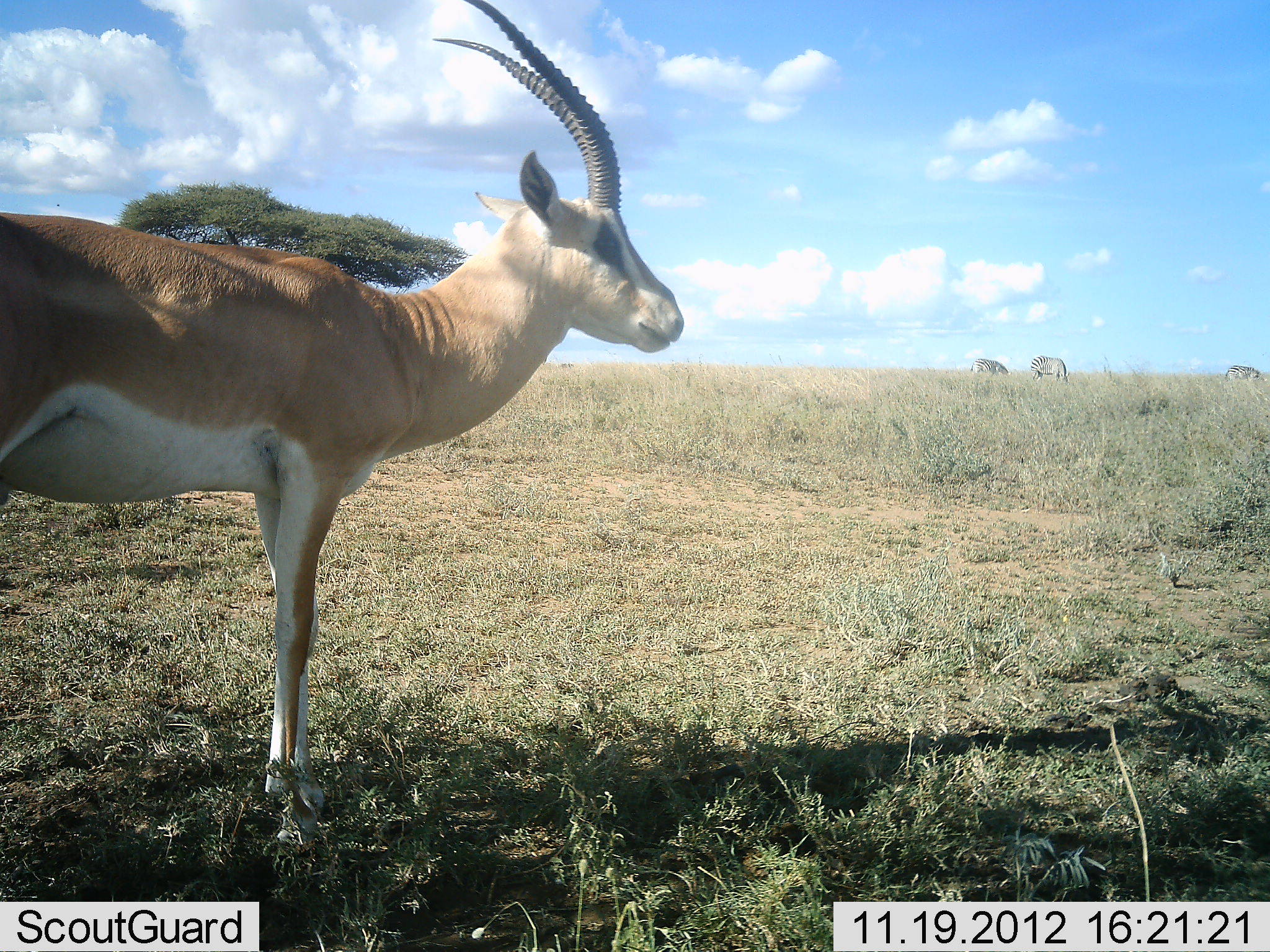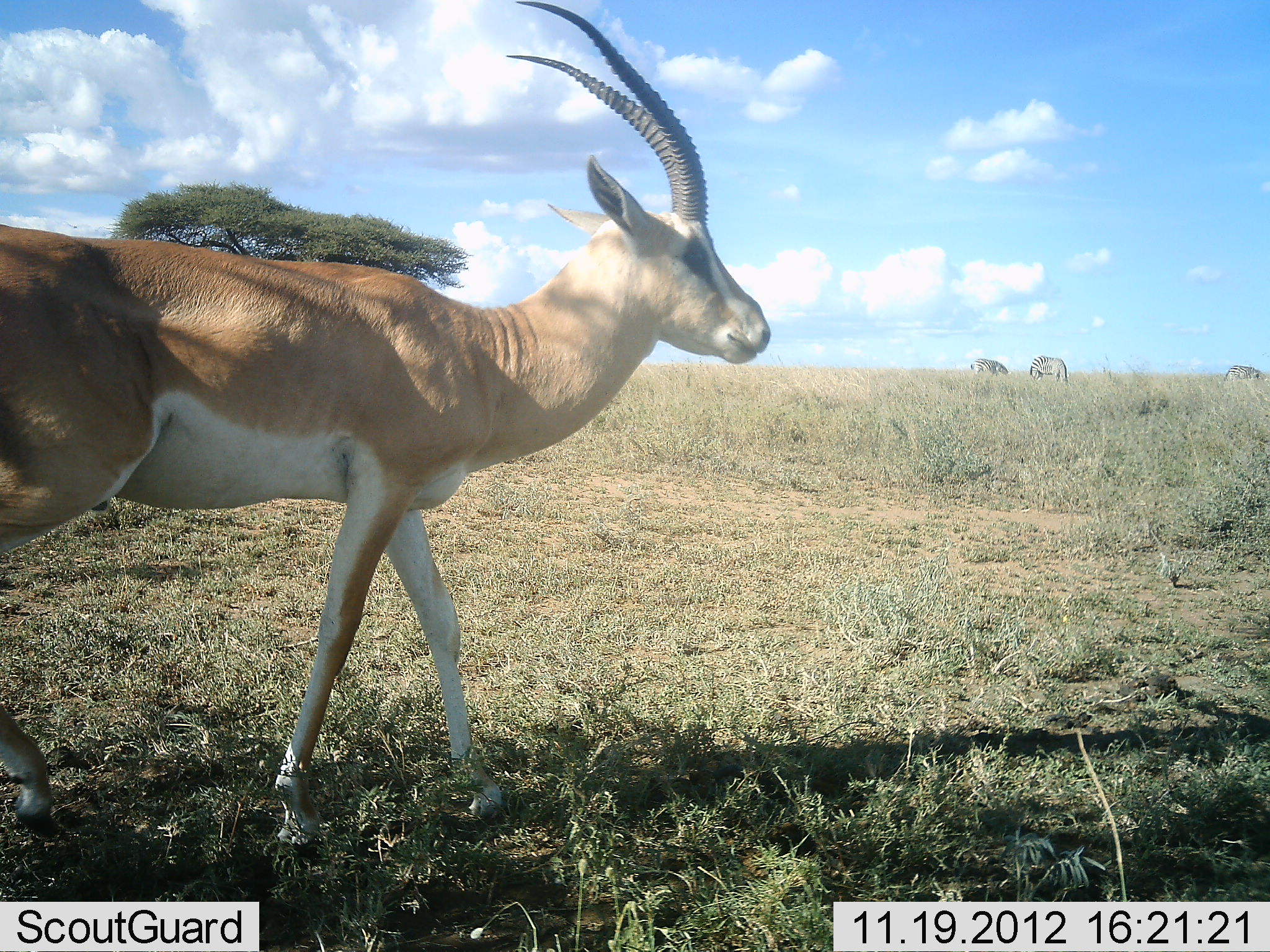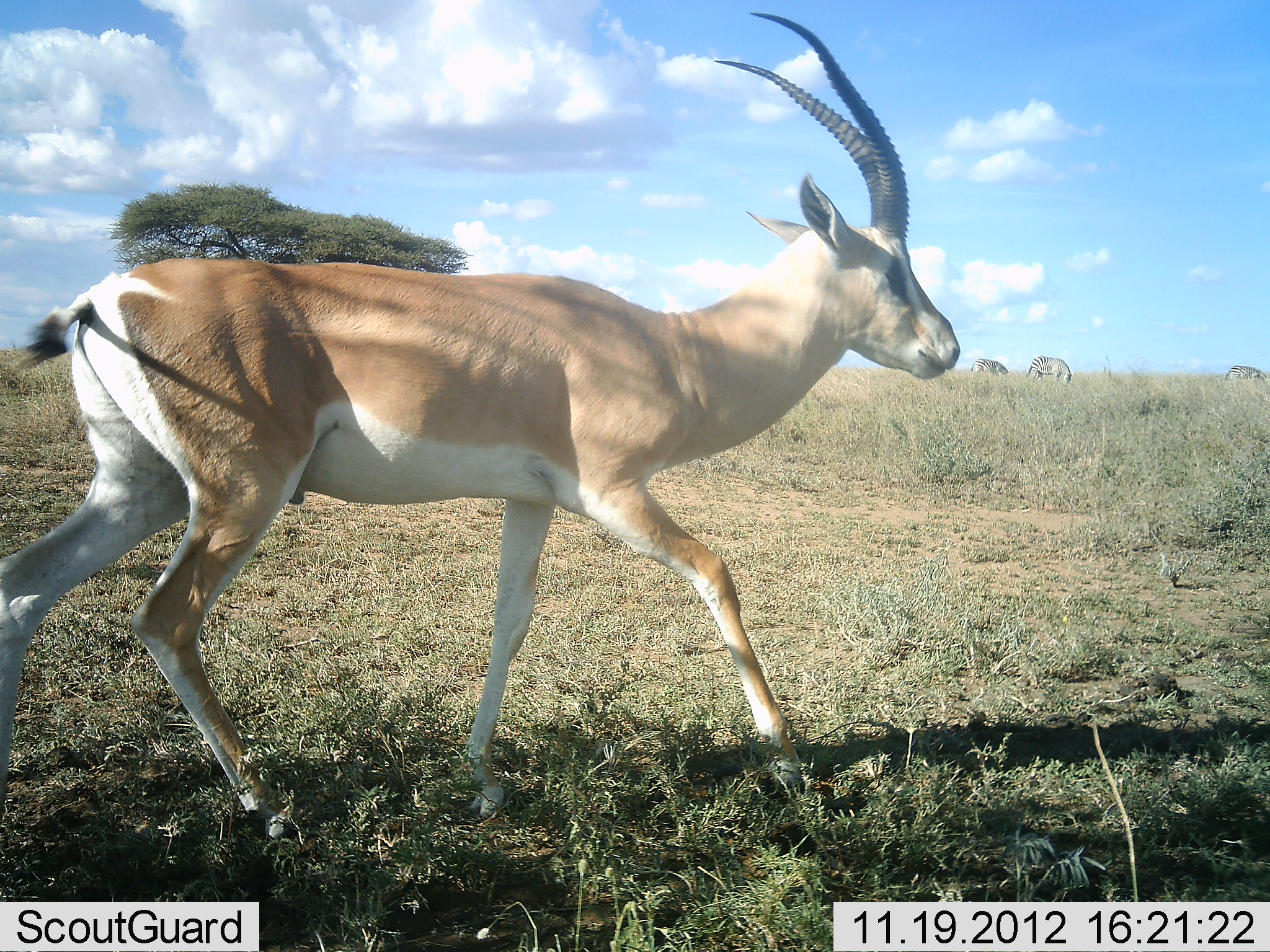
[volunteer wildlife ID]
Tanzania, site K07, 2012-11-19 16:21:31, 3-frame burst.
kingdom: Animalia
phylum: Chordata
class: Mammalia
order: Artiodactyla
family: Bovidae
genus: Nanger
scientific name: Nanger granti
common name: grant's gazelle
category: gazellegrants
Gazellegrants (grant's gazelle) (Nanger granti), count 1. Behavior (volunteer vote fractions): standing 11%, resting 0%, moving 95%, interacting 0%. Young present (vote fraction): 0%. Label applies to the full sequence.